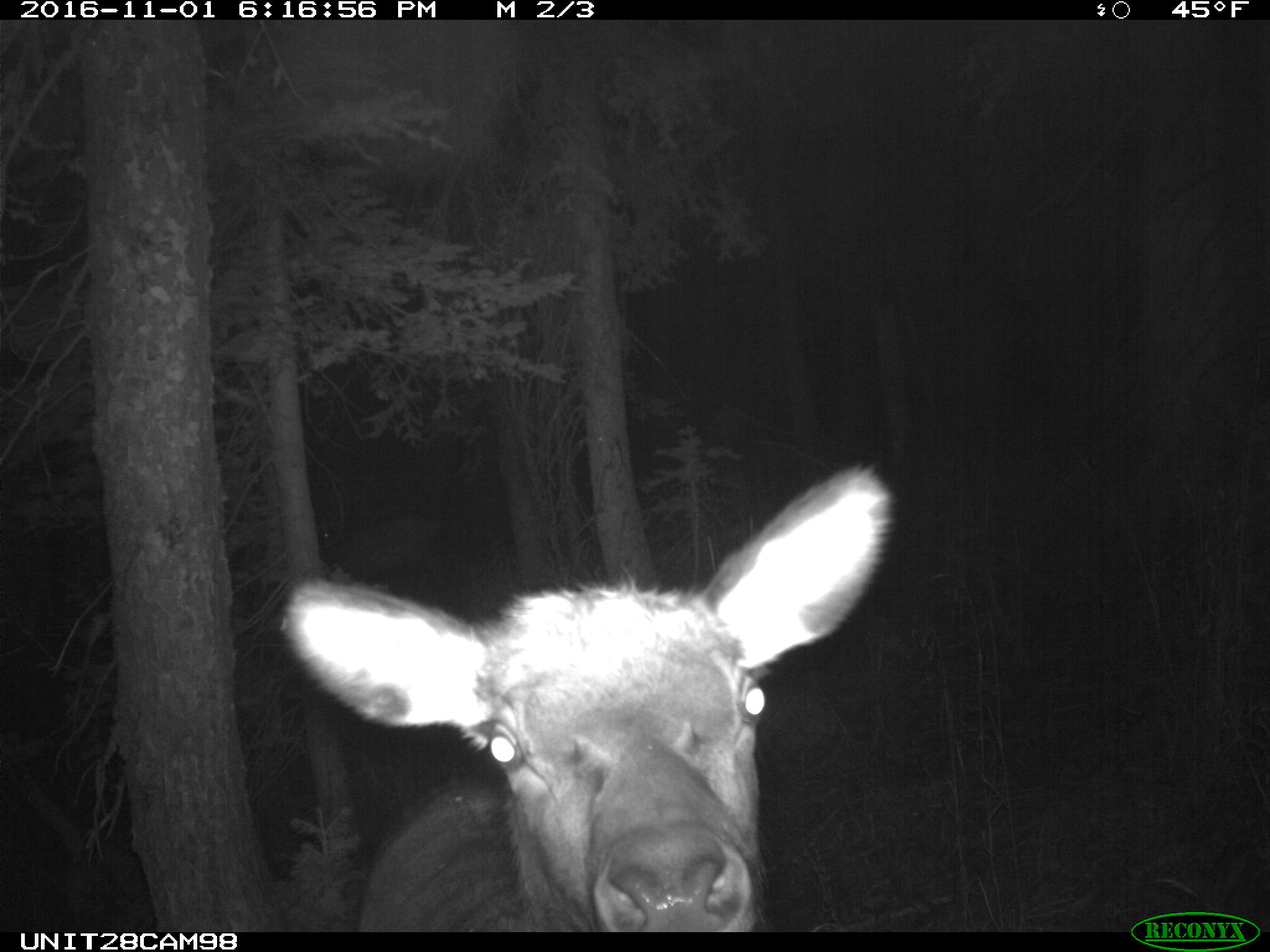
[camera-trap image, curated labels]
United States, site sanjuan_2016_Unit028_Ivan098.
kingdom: Animalia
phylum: Chordata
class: Mammalia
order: Artiodactyla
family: Cervidae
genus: Cervus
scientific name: Cervus elaphus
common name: red deer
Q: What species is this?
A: Cervus elaphus (red deer).